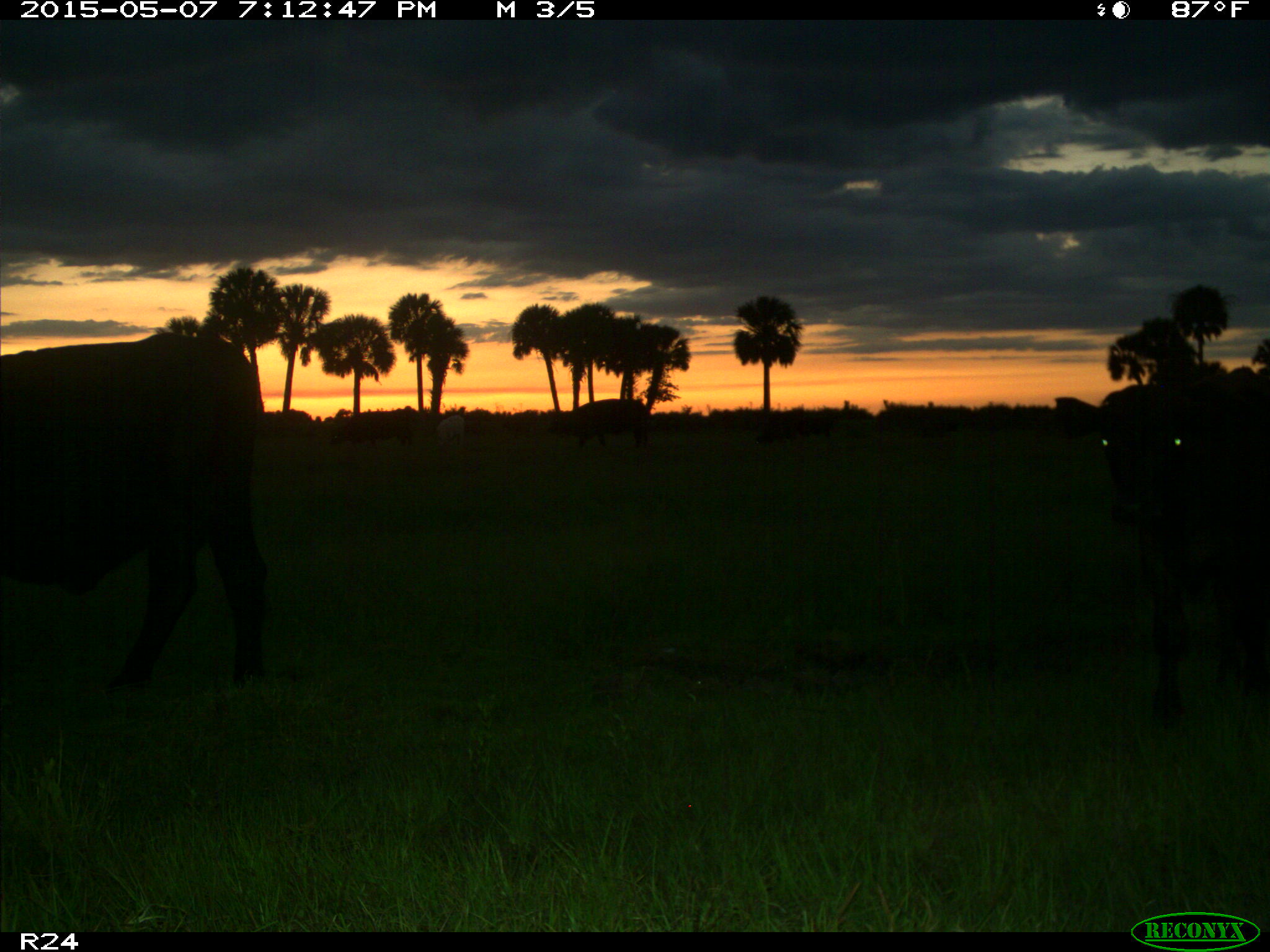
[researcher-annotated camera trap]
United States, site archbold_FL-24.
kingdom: Animalia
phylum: Chordata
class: Mammalia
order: Artiodactyla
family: Bovidae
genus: Bos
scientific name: Bos taurus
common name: domestic cow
Bos taurus (domestic cow).